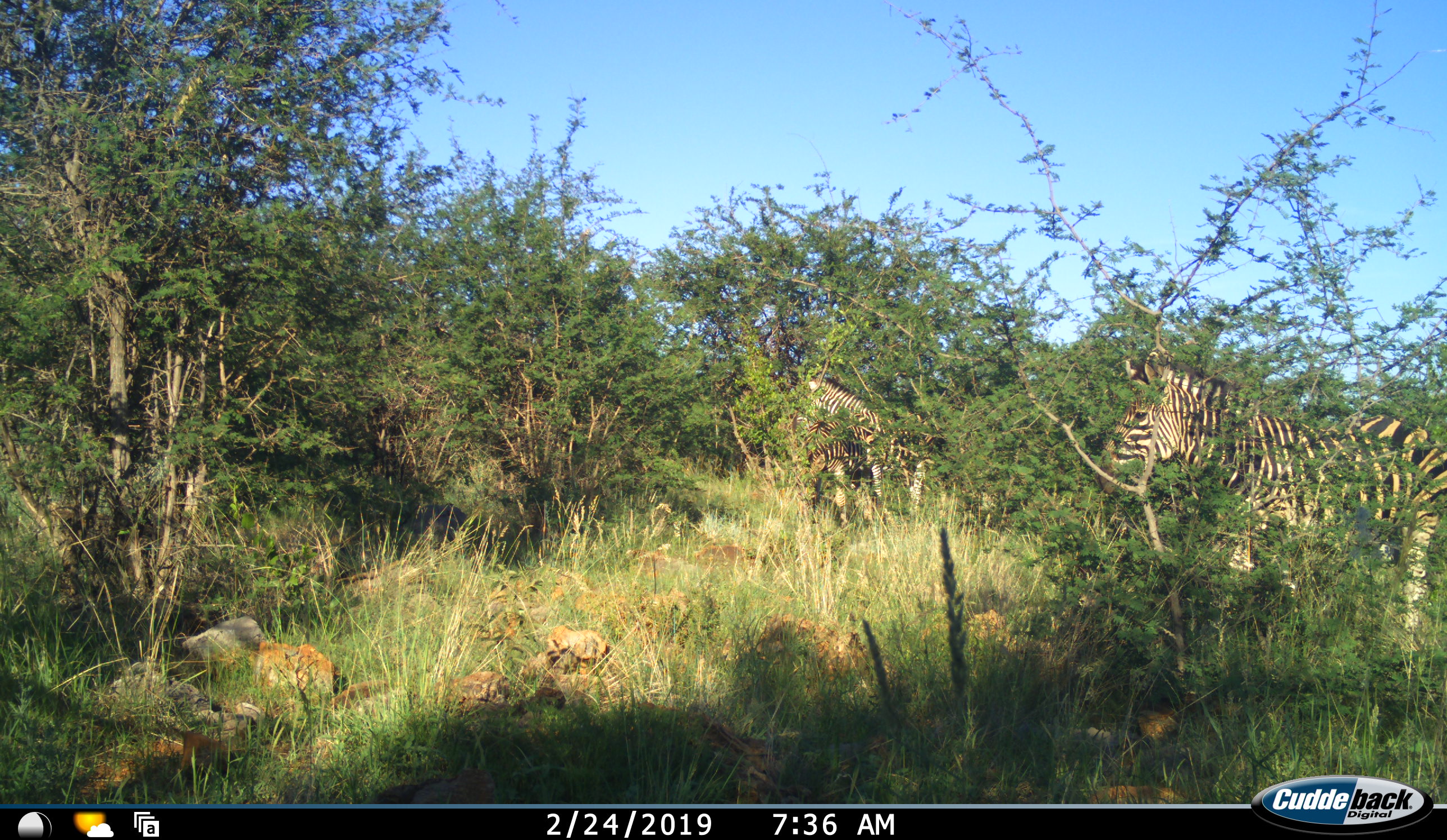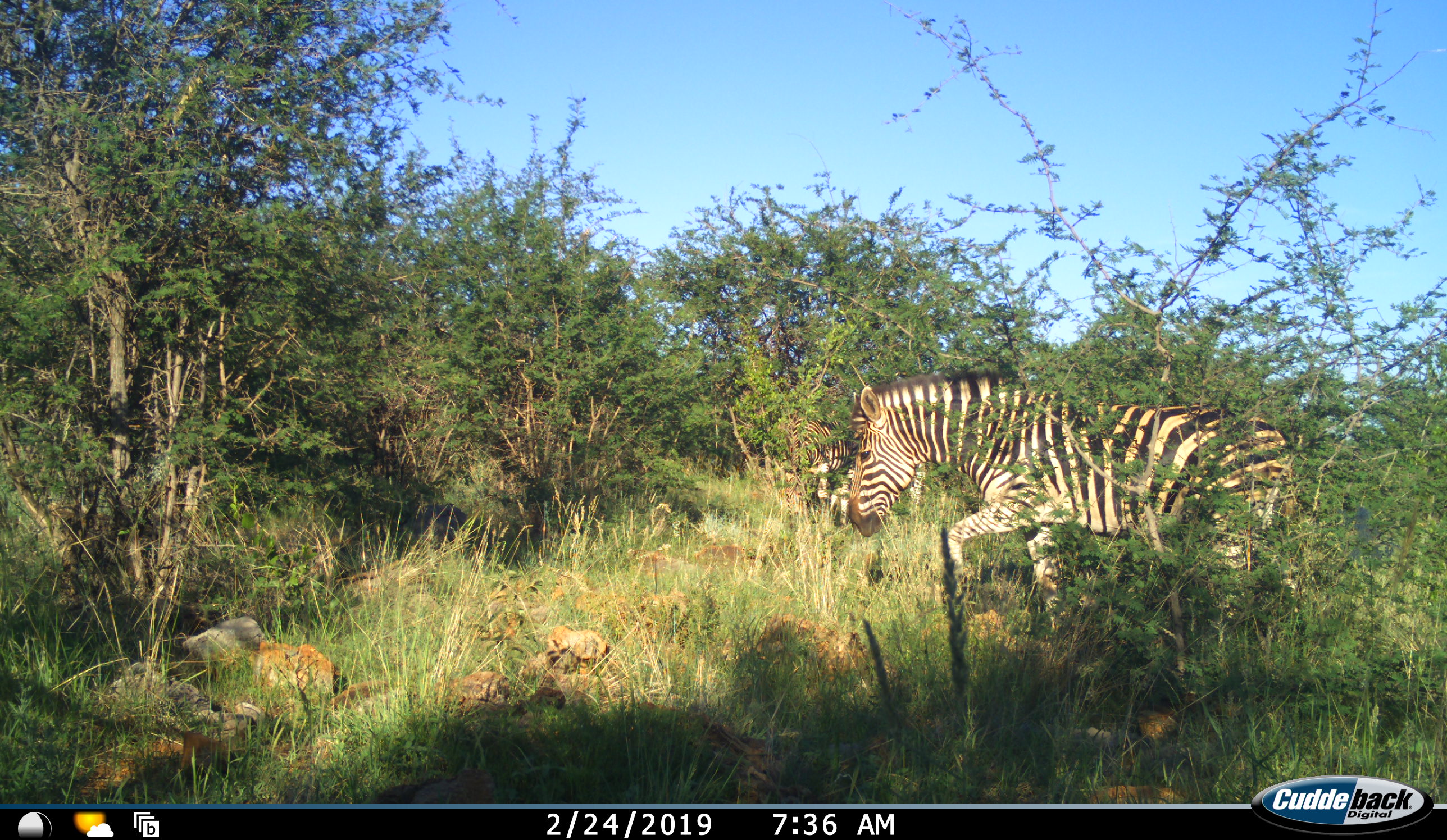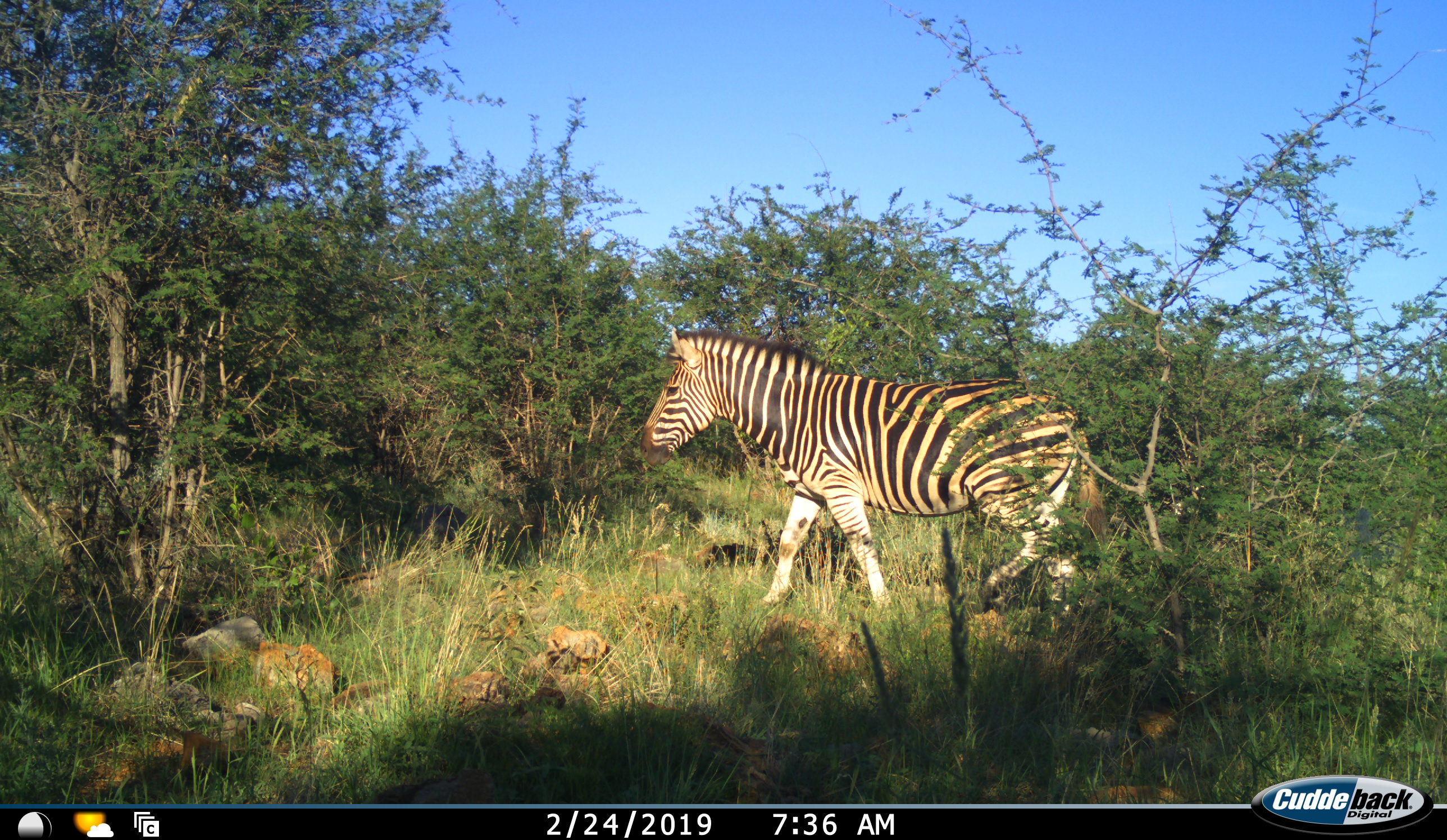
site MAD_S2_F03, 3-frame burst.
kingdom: Animalia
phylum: Chordata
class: Mammalia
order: Perissodactyla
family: Equidae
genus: Equus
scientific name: Equus quagga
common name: plains zebra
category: zebraplains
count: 3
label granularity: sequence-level